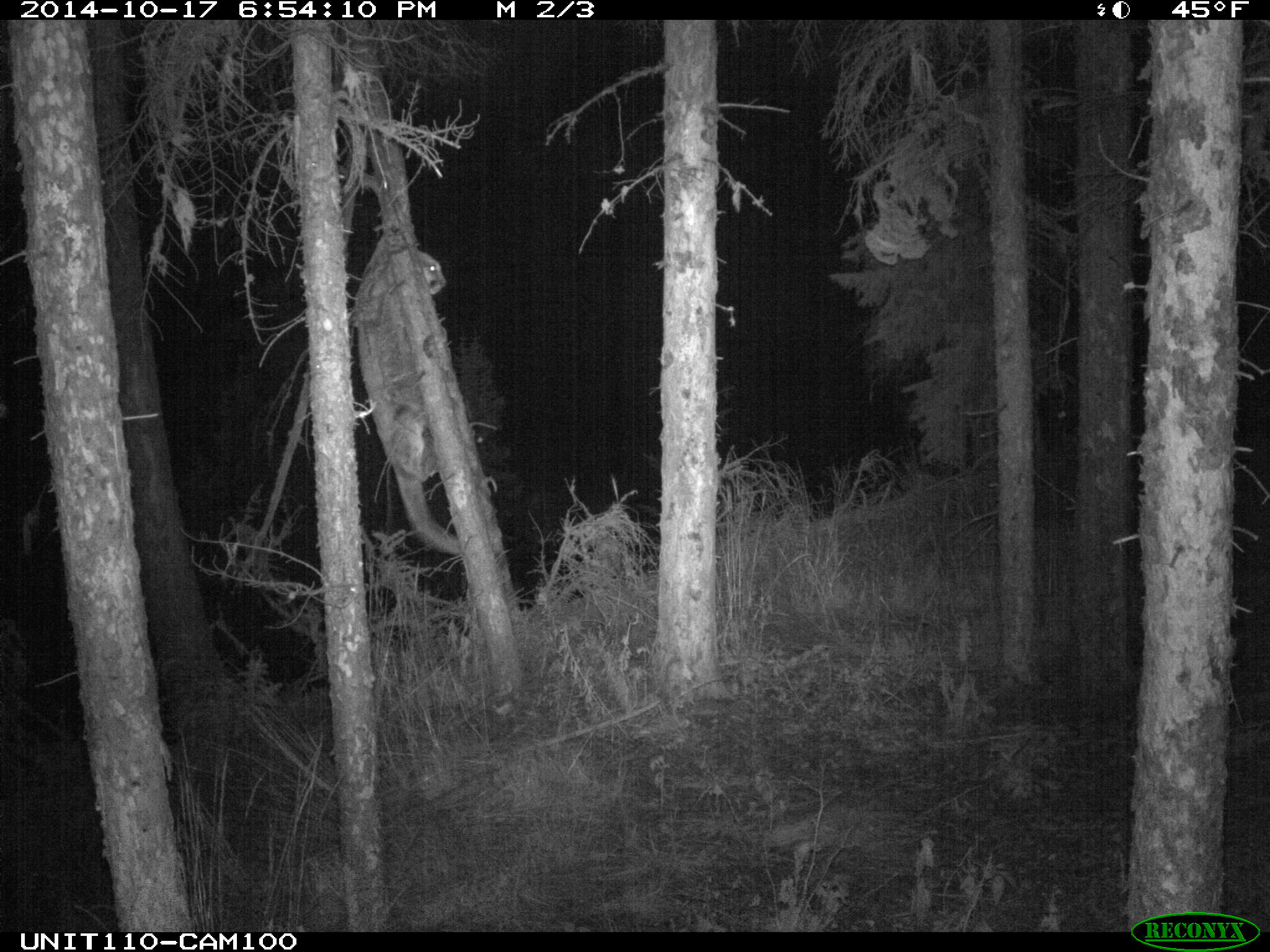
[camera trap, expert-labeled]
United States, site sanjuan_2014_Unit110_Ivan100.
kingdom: Animalia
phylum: Chordata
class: Mammalia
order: Carnivora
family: Felidae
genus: Puma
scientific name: Puma concolor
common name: mountain lion